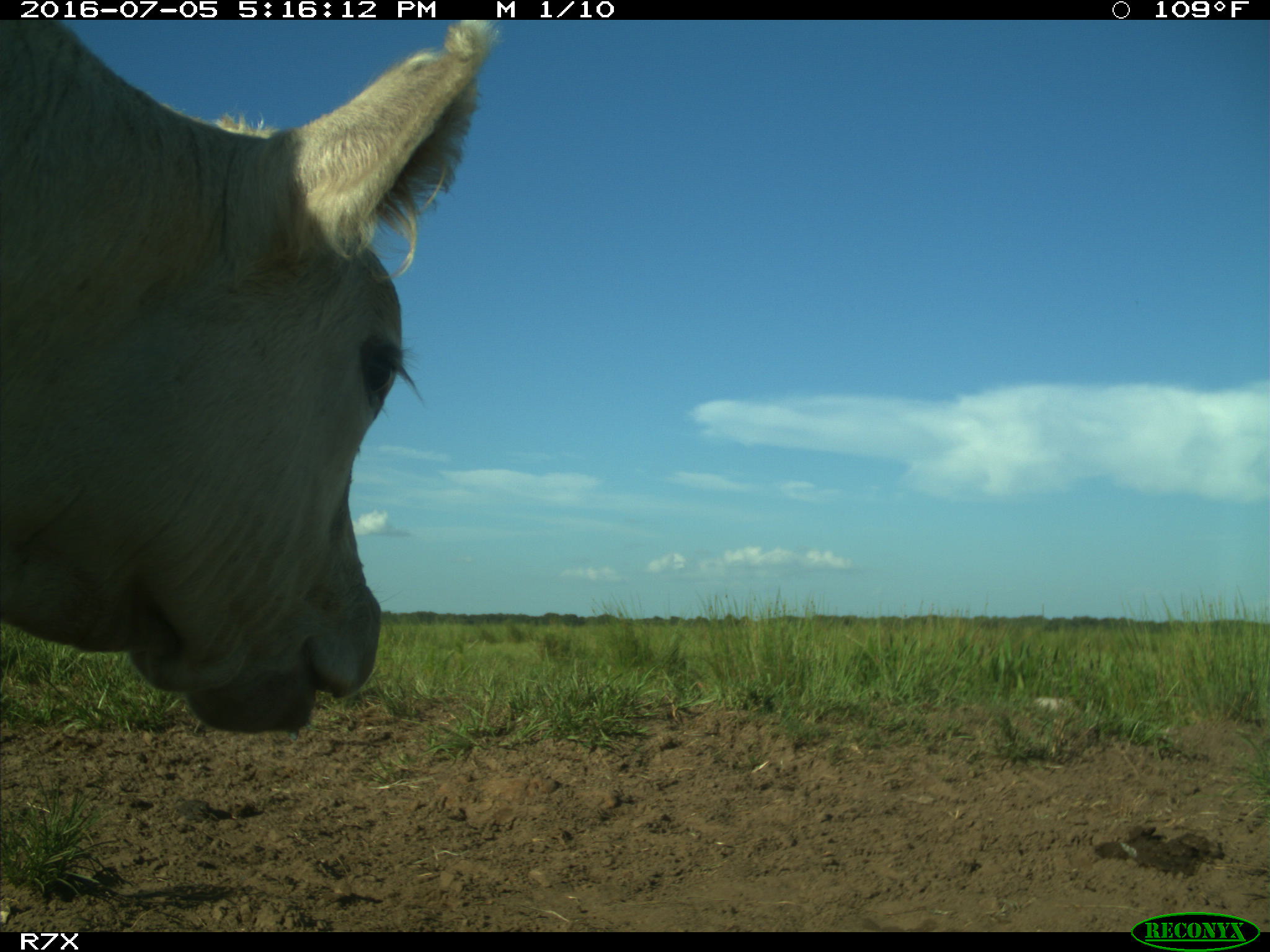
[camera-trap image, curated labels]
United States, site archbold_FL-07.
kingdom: Animalia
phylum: Chordata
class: Mammalia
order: Artiodactyla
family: Bovidae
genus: Bos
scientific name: Bos taurus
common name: domestic cow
Bos taurus (domestic cow).